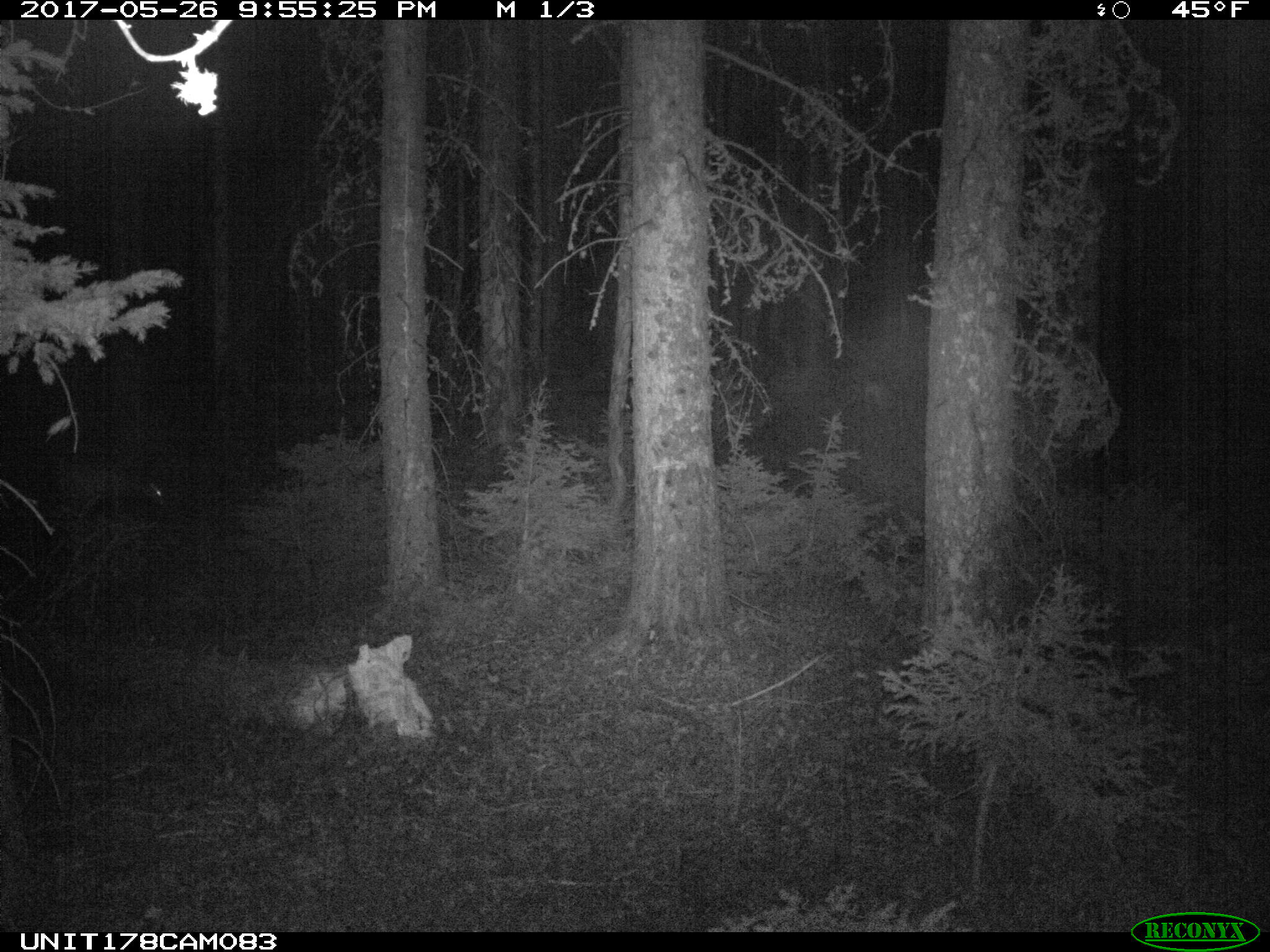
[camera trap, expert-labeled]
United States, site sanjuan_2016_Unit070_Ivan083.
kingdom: Animalia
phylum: Chordata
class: Mammalia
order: Artiodactyla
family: Cervidae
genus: Odocoileus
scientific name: Odocoileus hemionus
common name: mule deer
Odocoileus hemionus (mule deer).